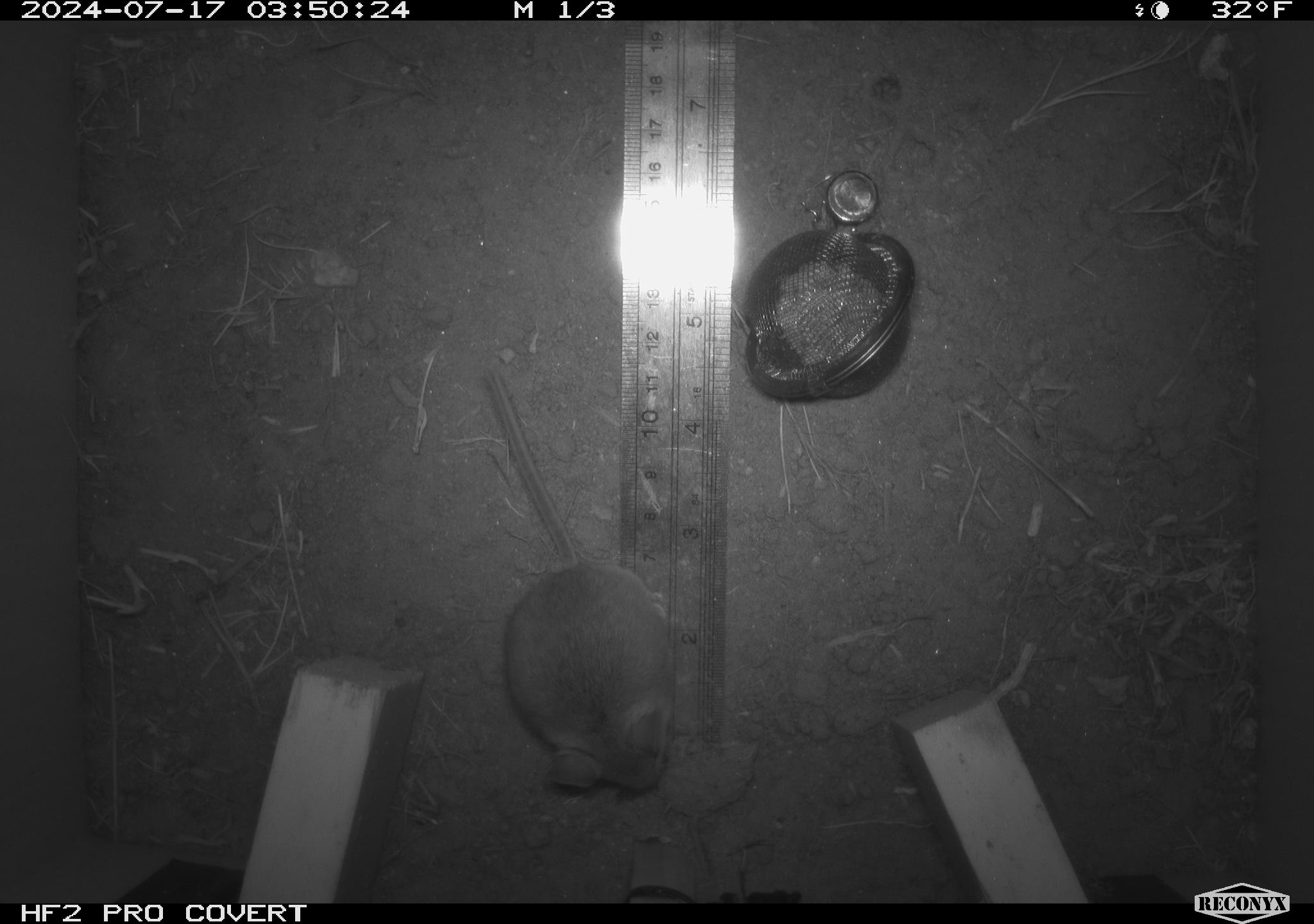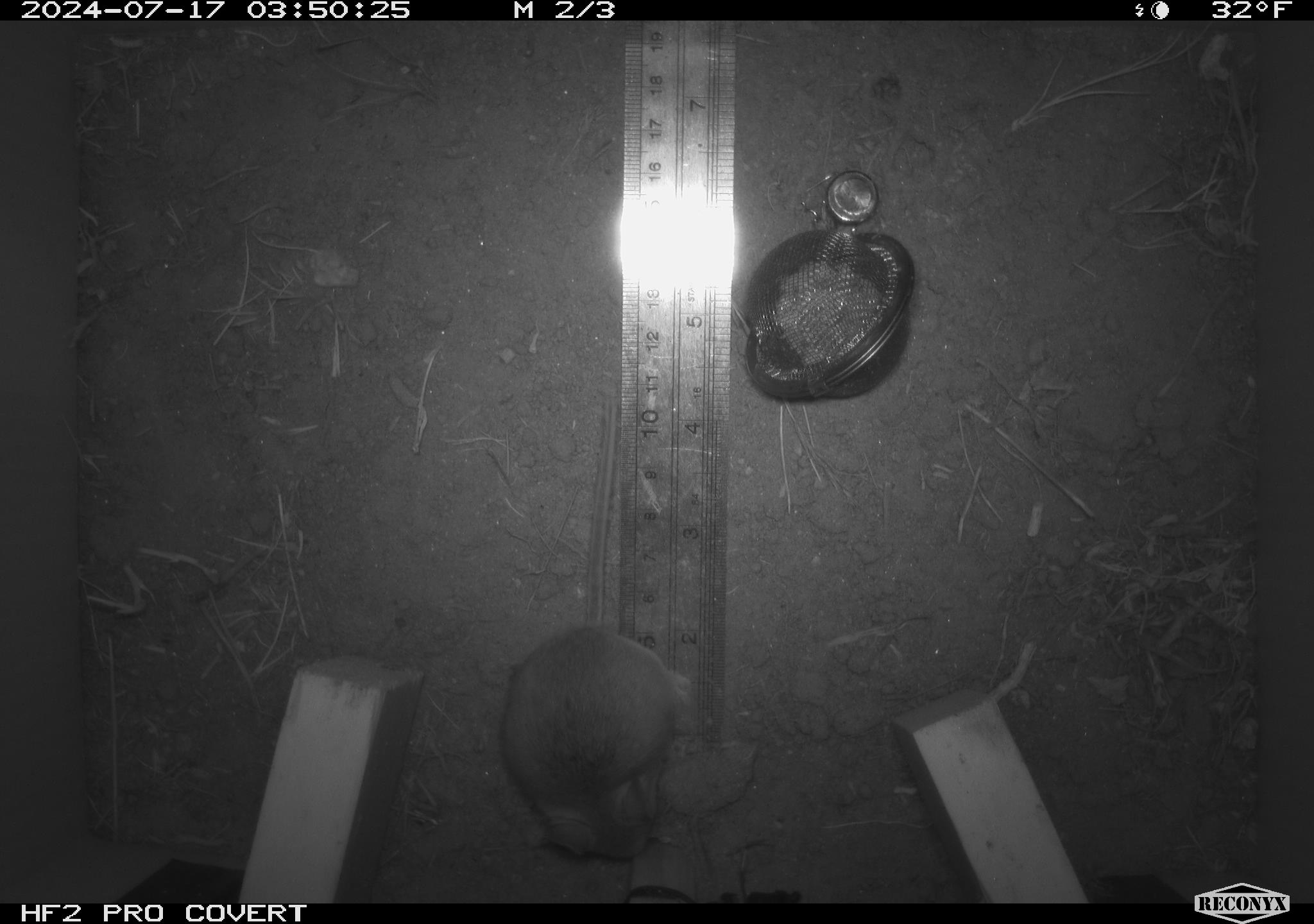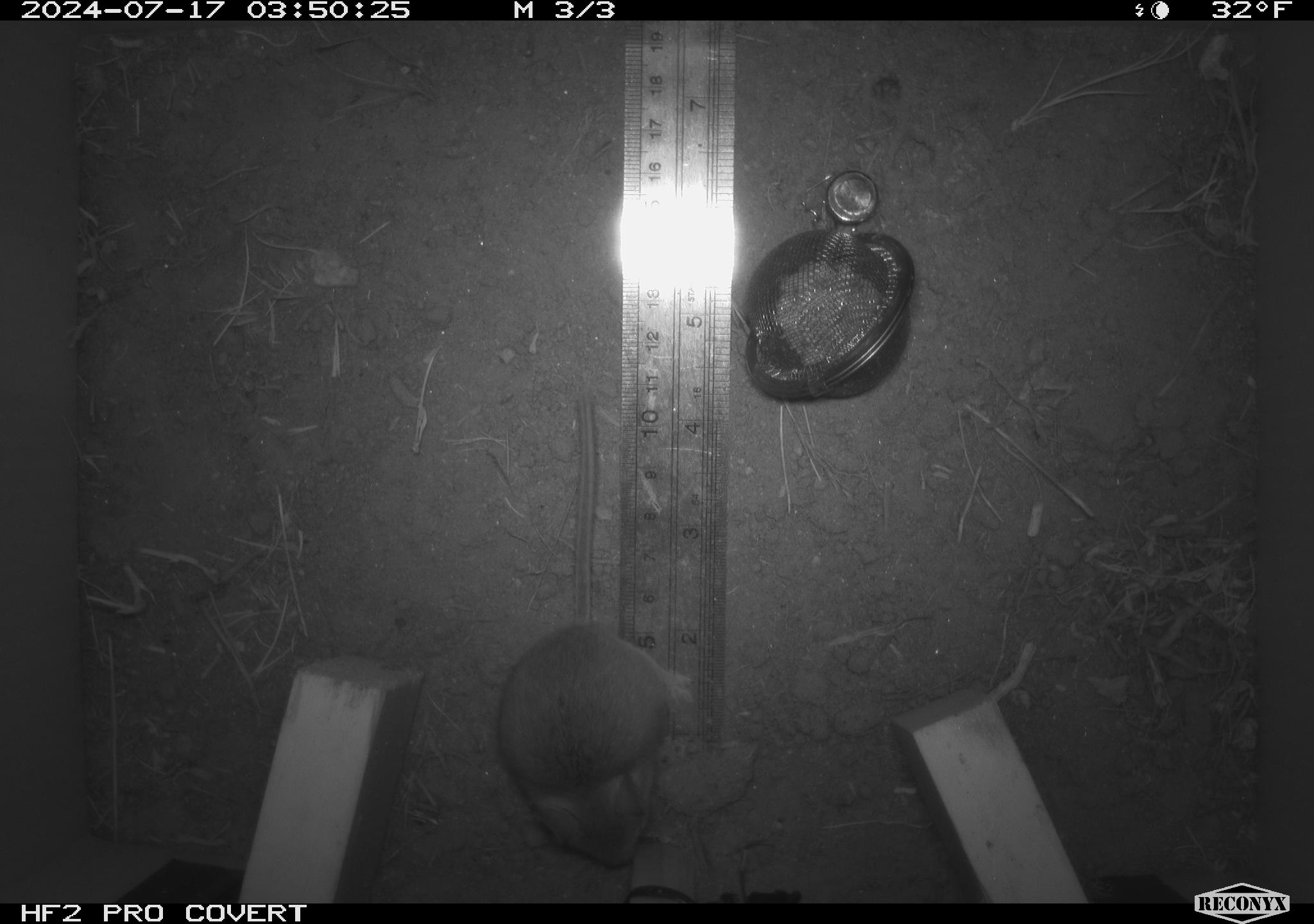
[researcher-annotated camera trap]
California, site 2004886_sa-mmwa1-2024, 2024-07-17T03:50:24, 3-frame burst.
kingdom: Animalia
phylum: Chordata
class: Mammalia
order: Rodentia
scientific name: Rodentia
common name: mouse species